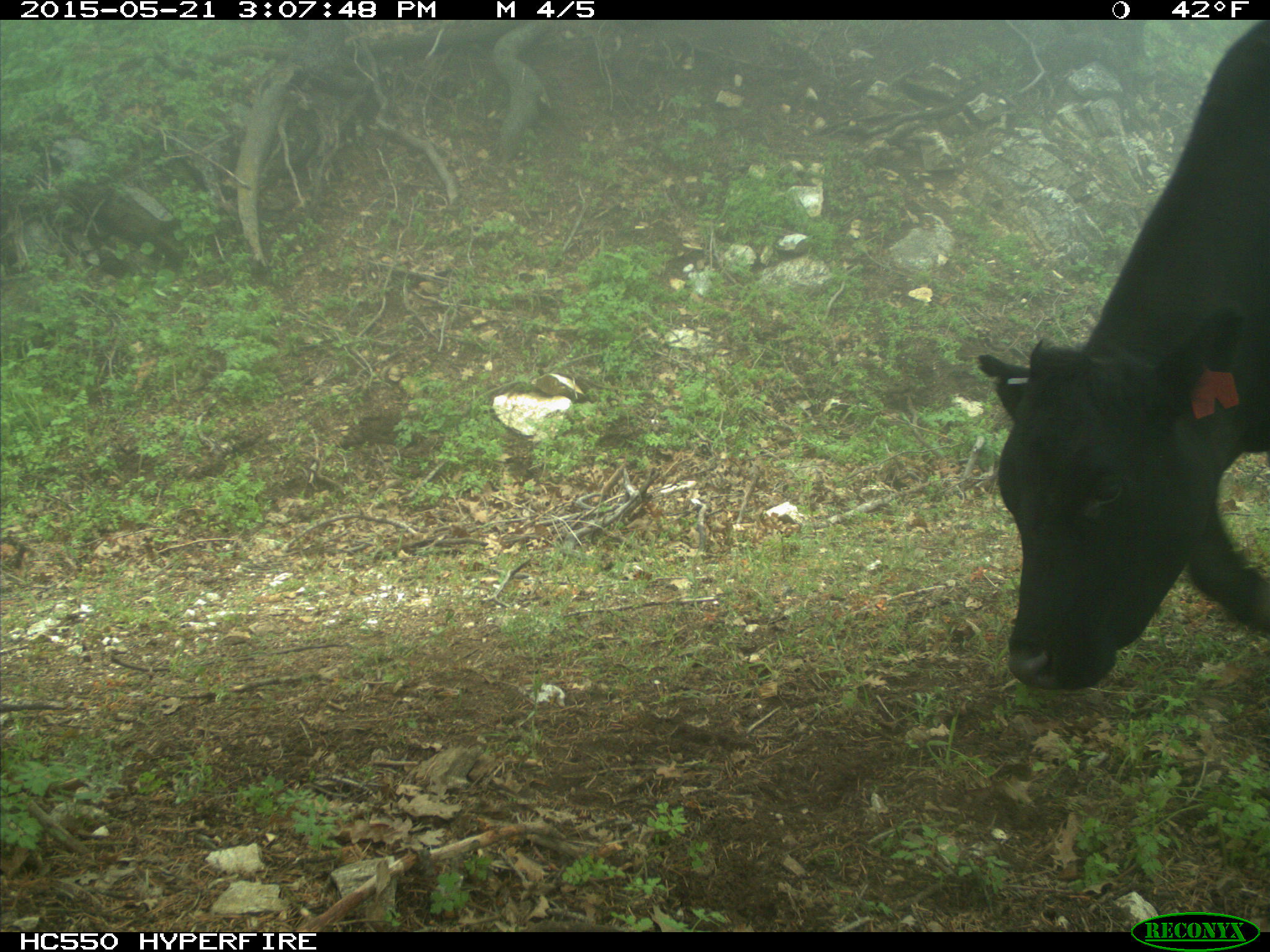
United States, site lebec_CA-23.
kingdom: Animalia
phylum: Chordata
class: Mammalia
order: Artiodactyla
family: Bovidae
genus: Bos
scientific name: Bos taurus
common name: domestic cow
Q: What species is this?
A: Bos taurus (domestic cow).